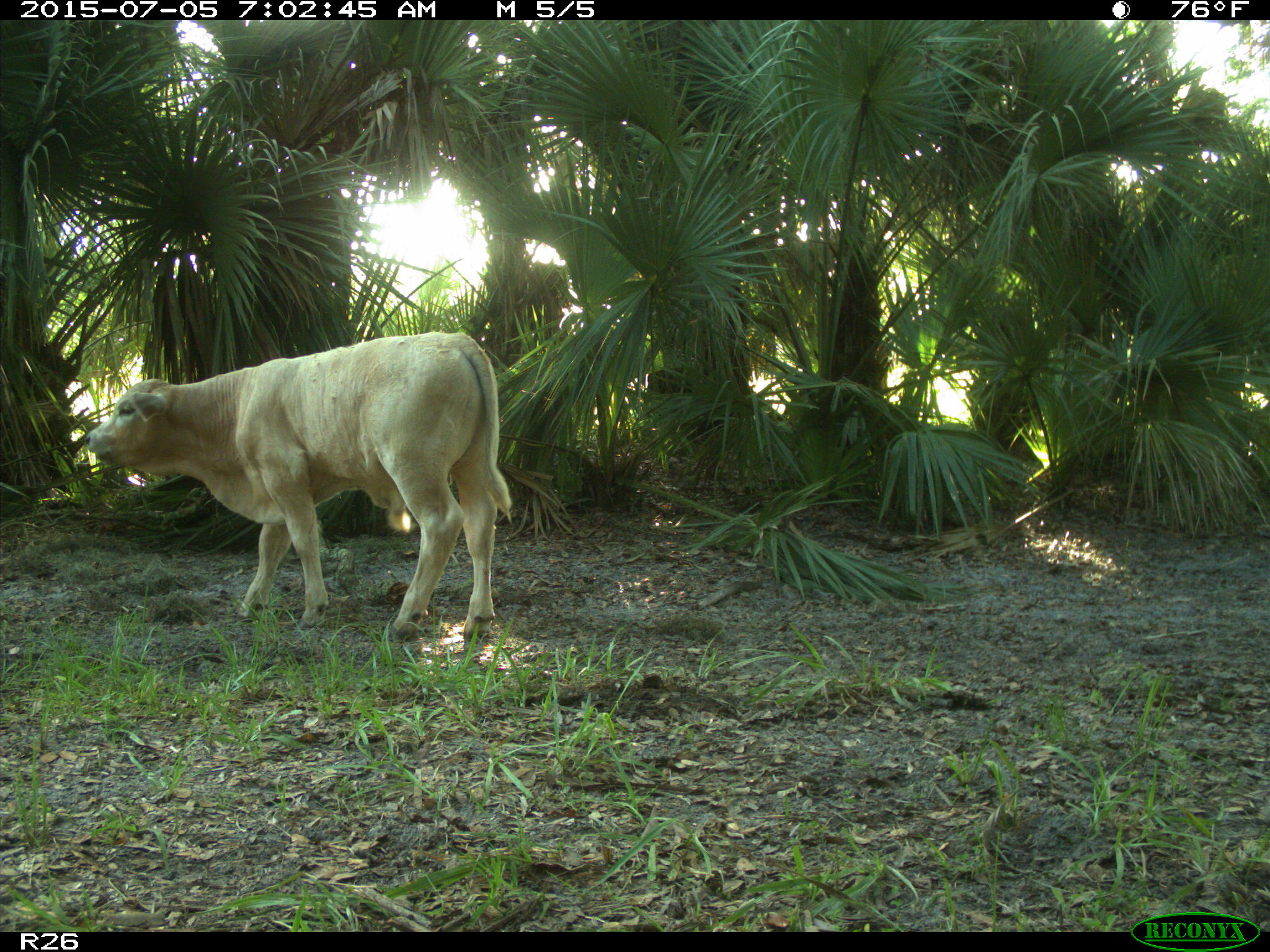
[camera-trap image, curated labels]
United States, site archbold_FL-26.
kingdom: Animalia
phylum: Chordata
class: Mammalia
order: Artiodactyla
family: Bovidae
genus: Bos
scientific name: Bos taurus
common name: domestic cow